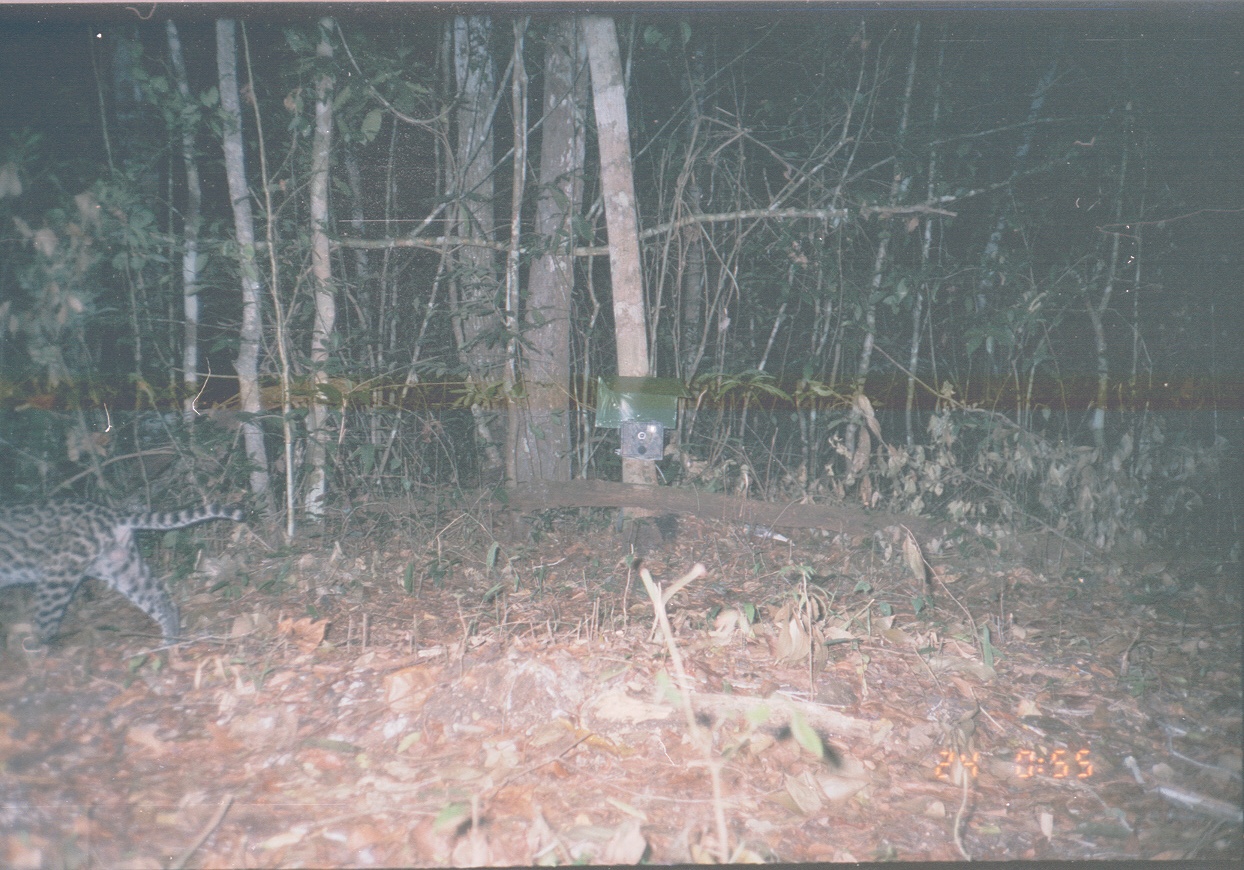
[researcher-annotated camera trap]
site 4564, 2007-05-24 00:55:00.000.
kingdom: Animalia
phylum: Chordata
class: Mammalia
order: Carnivora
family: Felidae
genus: Leopardus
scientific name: Leopardus pardalis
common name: ocelot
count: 1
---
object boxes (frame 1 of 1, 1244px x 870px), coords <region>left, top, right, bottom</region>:
leopardus pardalis: <region>0, 489, 247, 652</region>